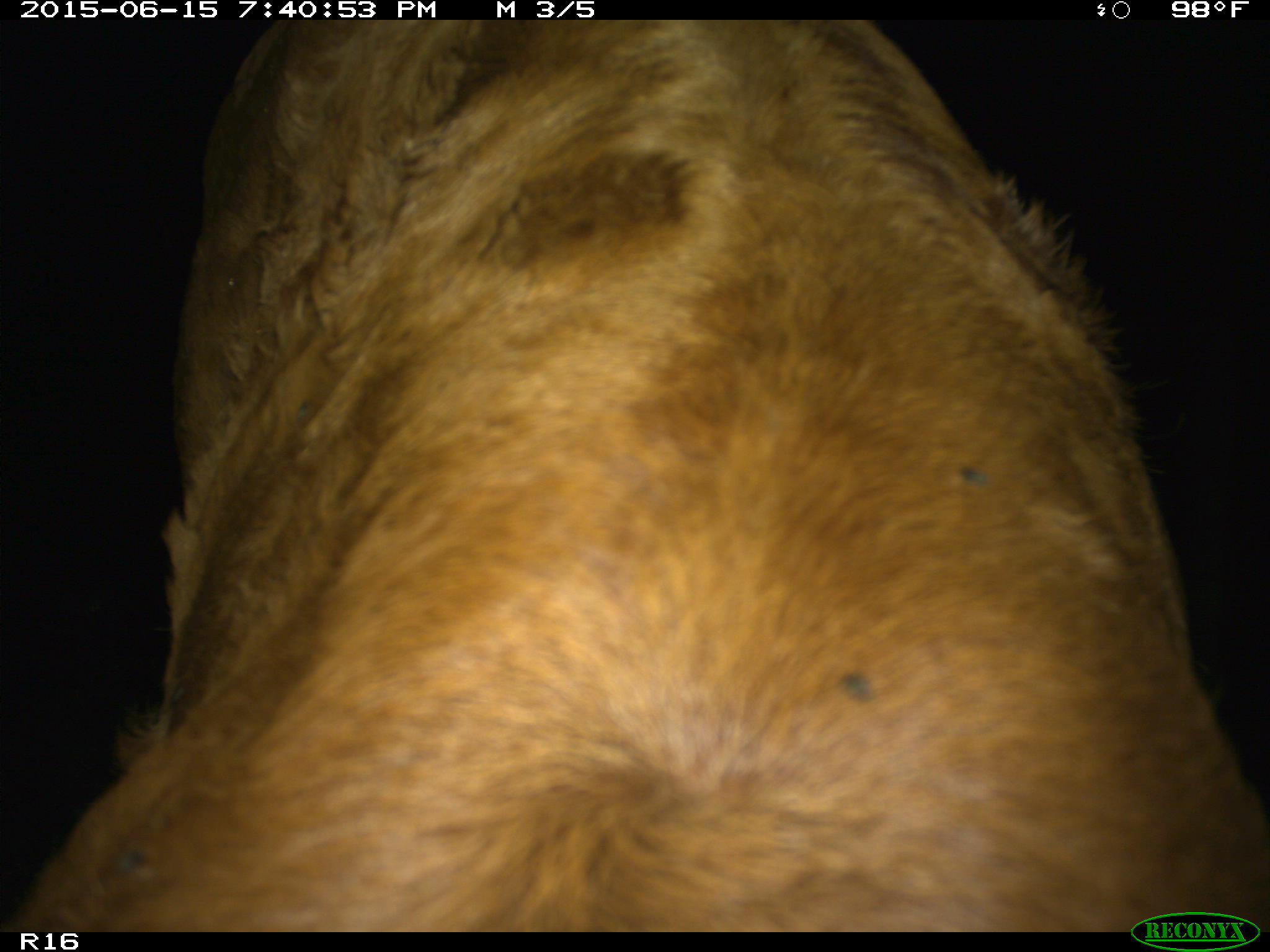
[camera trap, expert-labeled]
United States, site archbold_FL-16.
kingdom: Animalia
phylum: Chordata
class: Mammalia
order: Artiodactyla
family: Bovidae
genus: Bos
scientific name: Bos taurus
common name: domestic cow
Bos taurus (domestic cow).